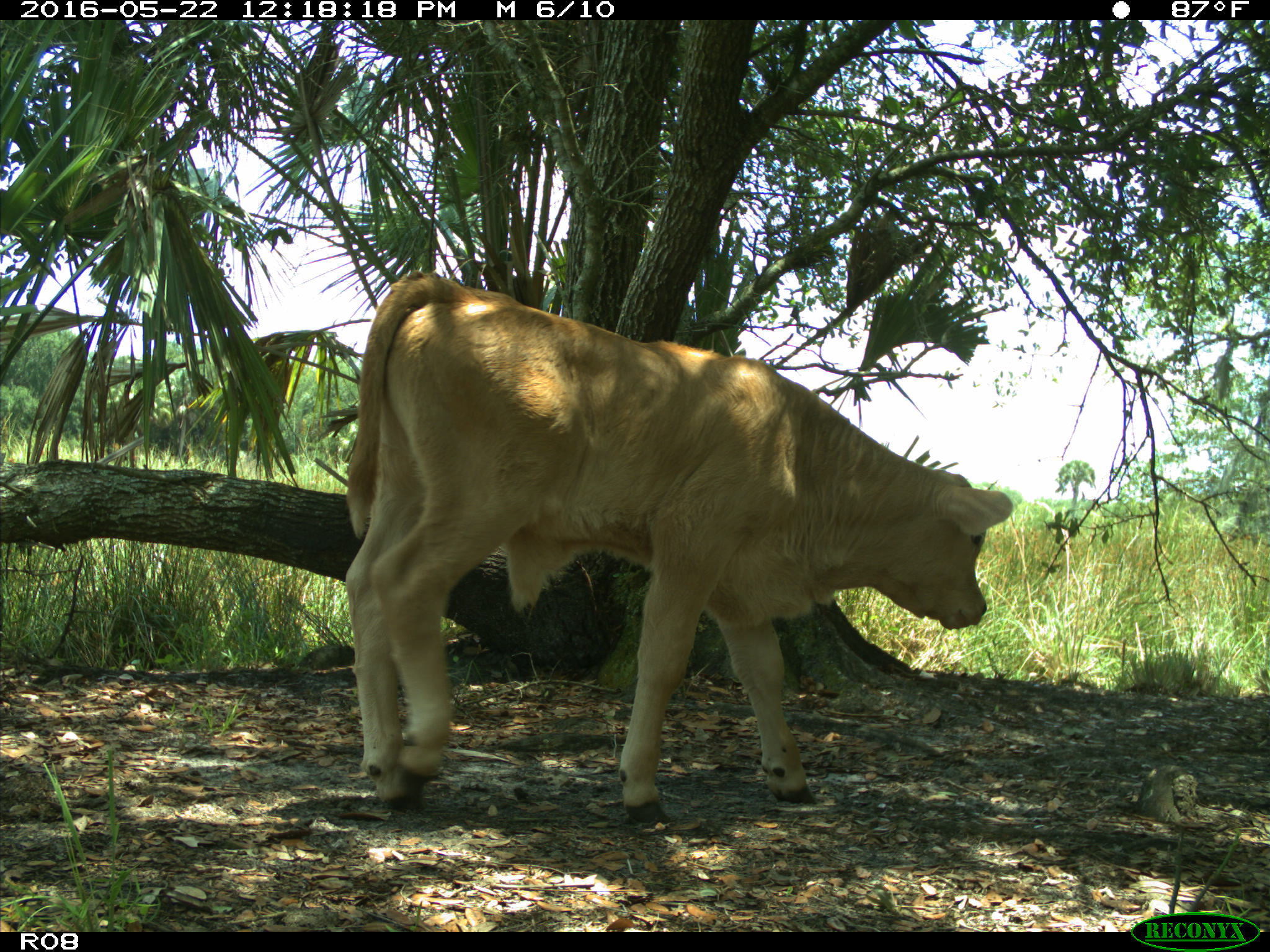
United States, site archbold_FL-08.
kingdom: Animalia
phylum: Chordata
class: Mammalia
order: Artiodactyla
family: Bovidae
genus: Bos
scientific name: Bos taurus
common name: domestic cow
Bos taurus (domestic cow).